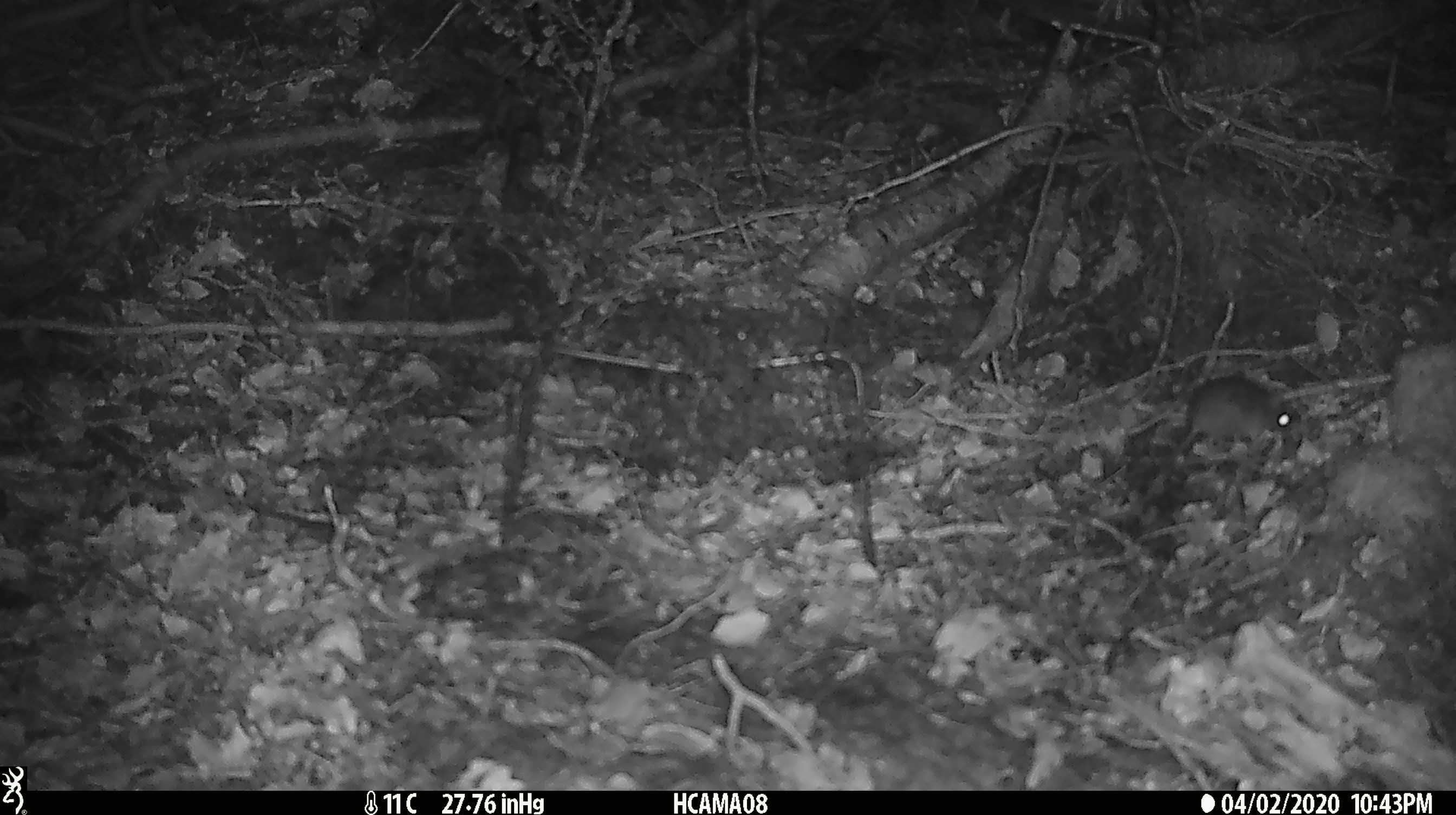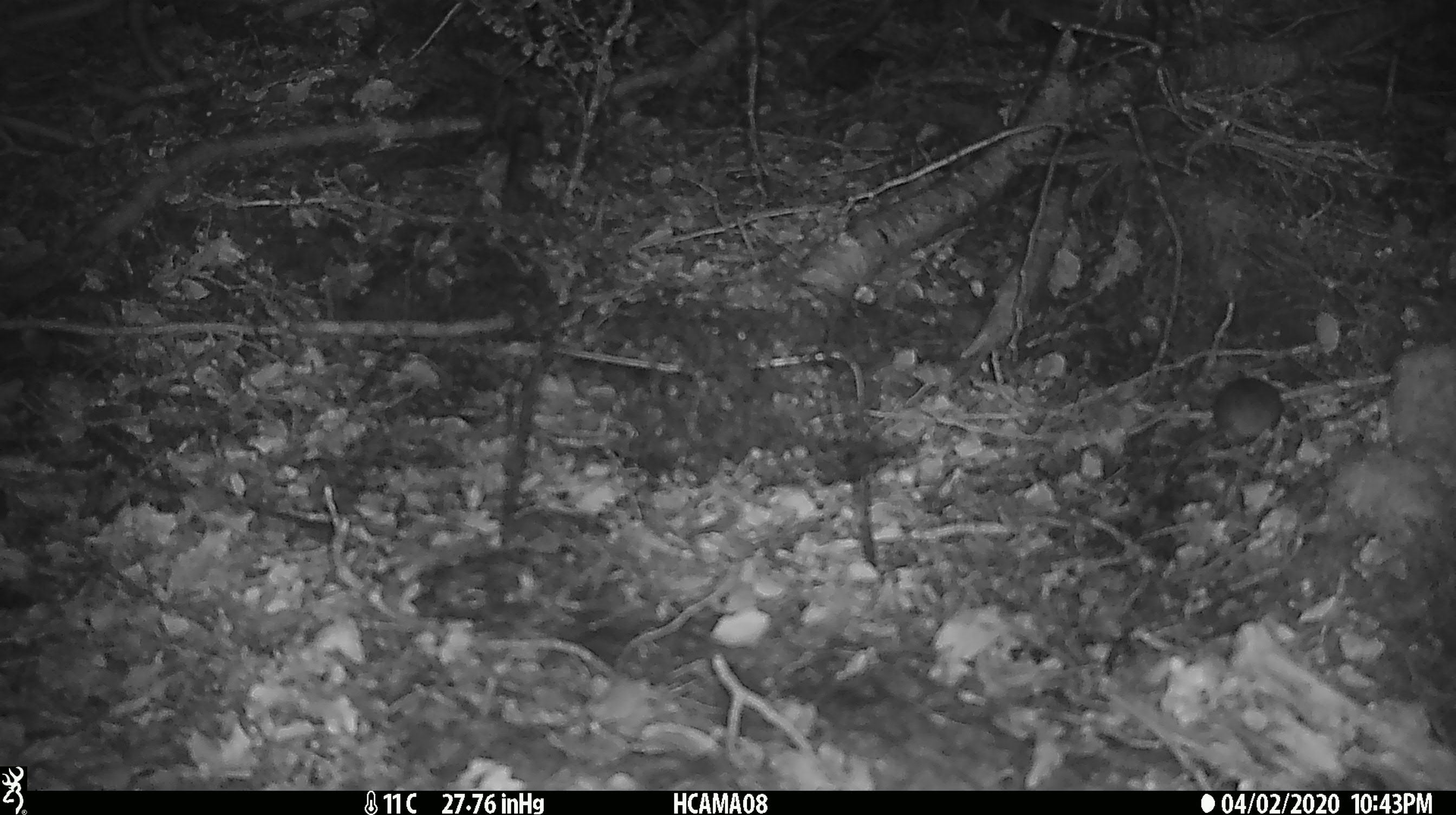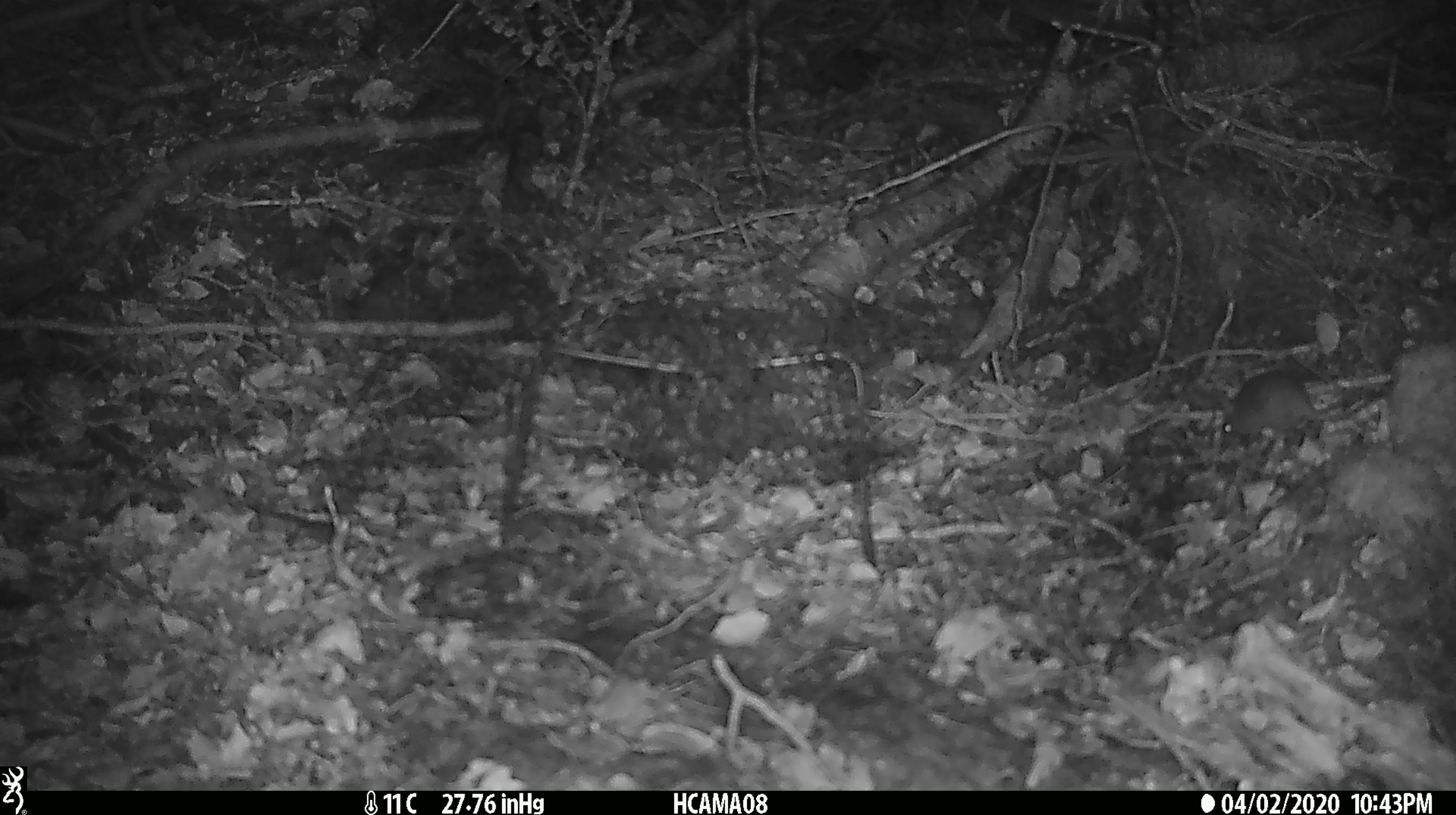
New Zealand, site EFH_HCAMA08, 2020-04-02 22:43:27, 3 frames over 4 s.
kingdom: Animalia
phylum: Chordata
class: Mammalia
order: Rodentia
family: Muridae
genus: Mus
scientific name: Mus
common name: mouse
Mouse (Mus).